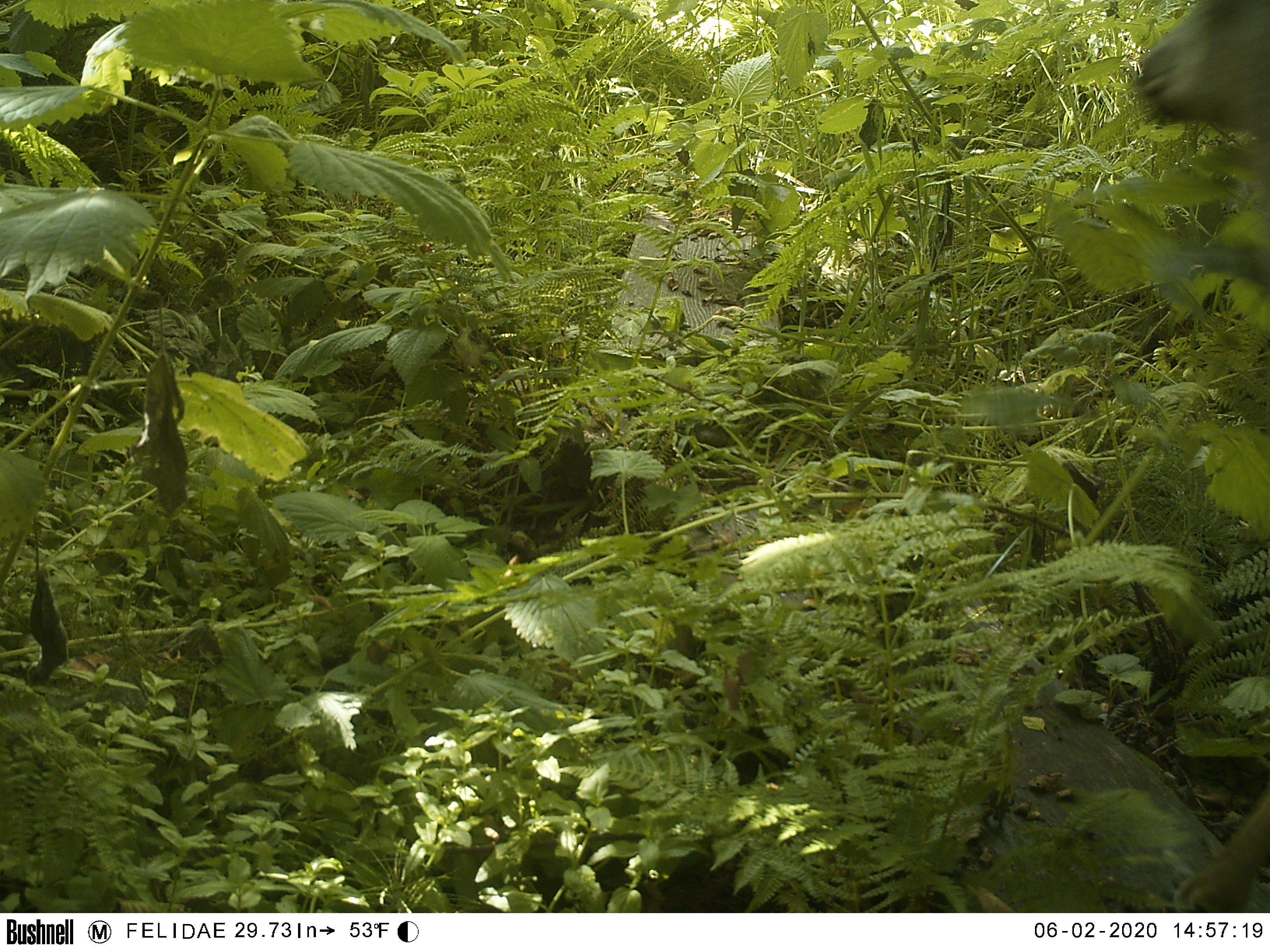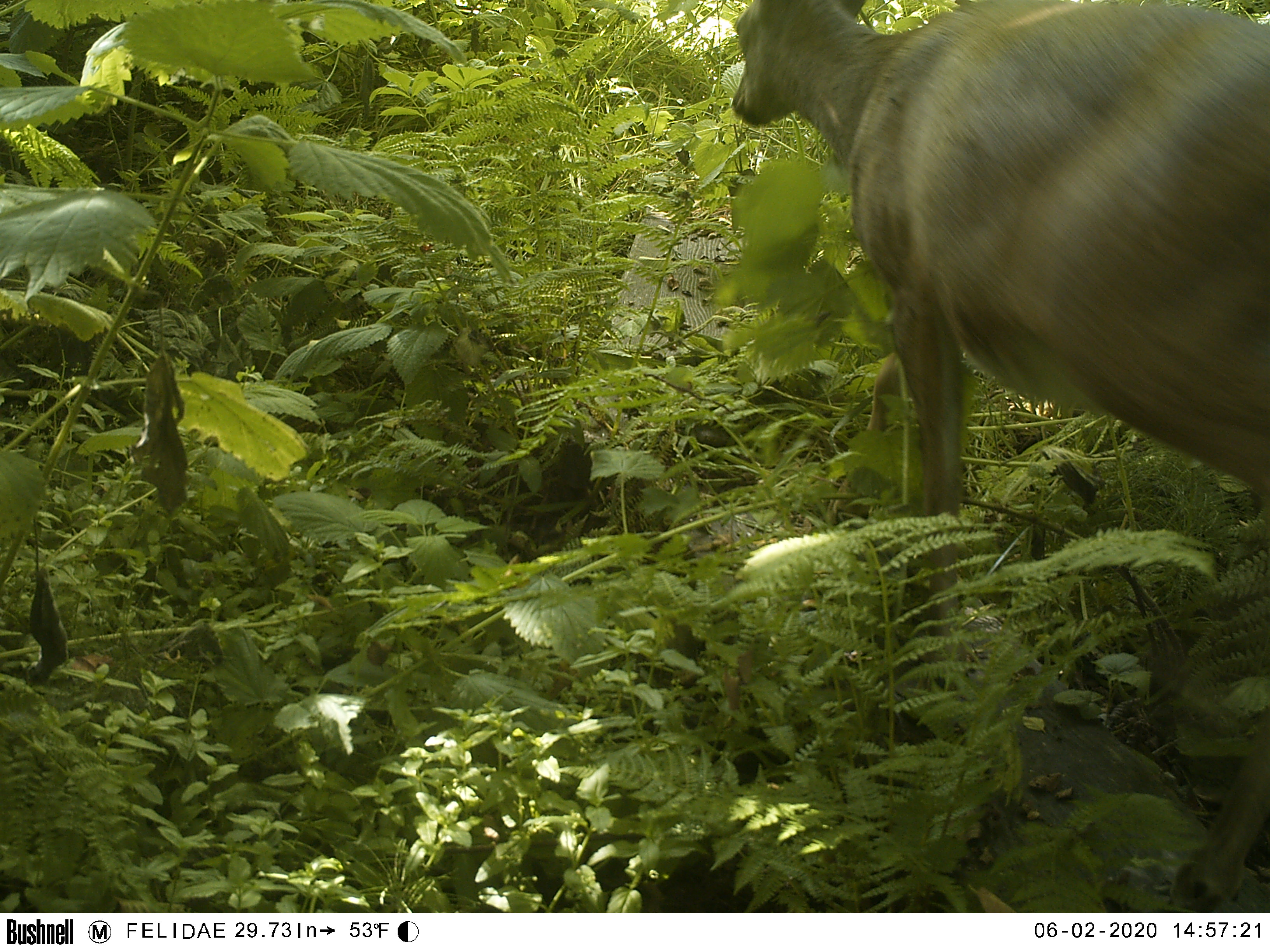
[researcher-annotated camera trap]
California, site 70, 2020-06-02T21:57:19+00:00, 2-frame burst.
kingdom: Animalia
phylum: Chordata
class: Mammalia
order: Artiodactyla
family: Cervidae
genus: Odocoileus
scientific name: Odocoileus hemionus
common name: mule deer